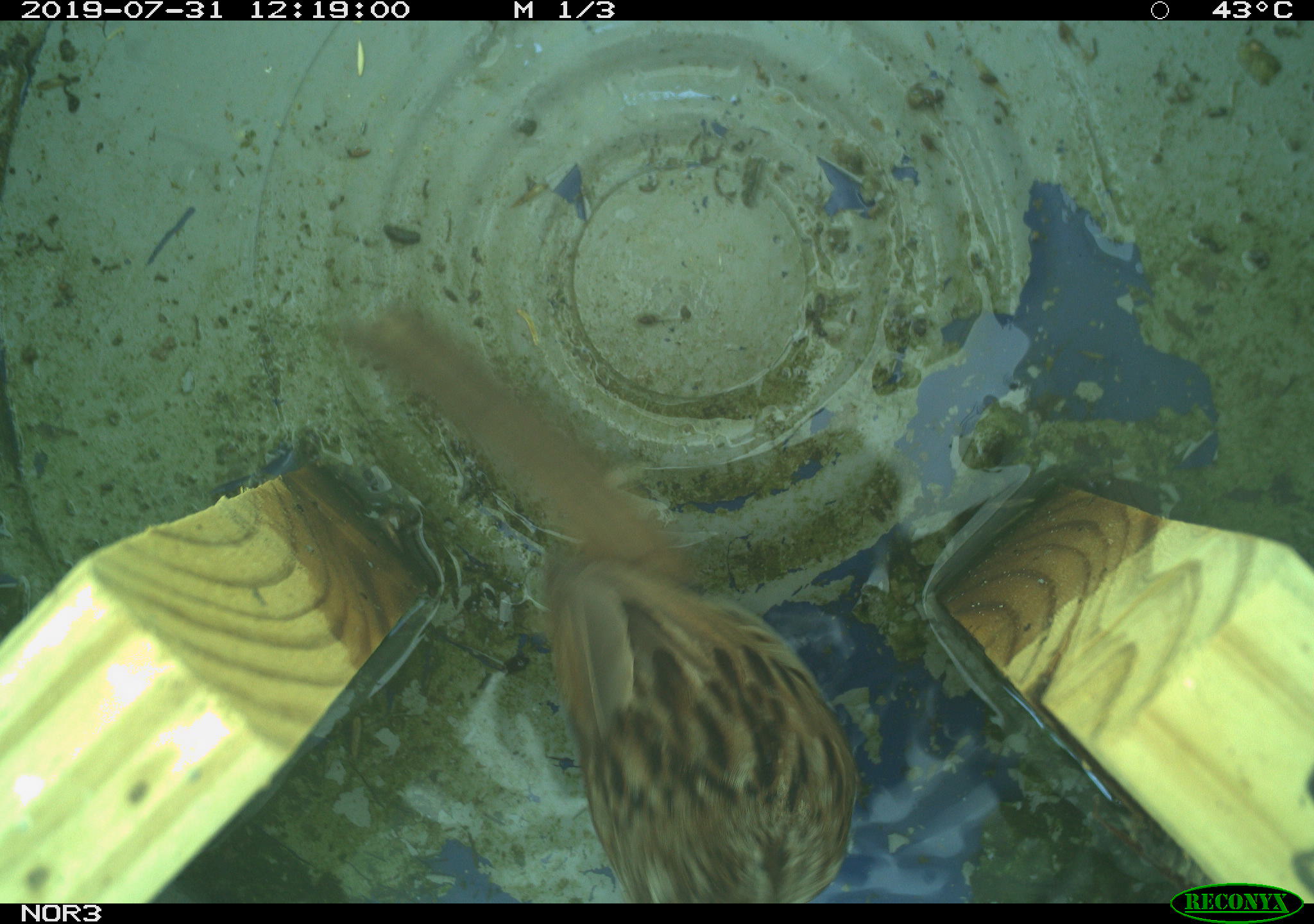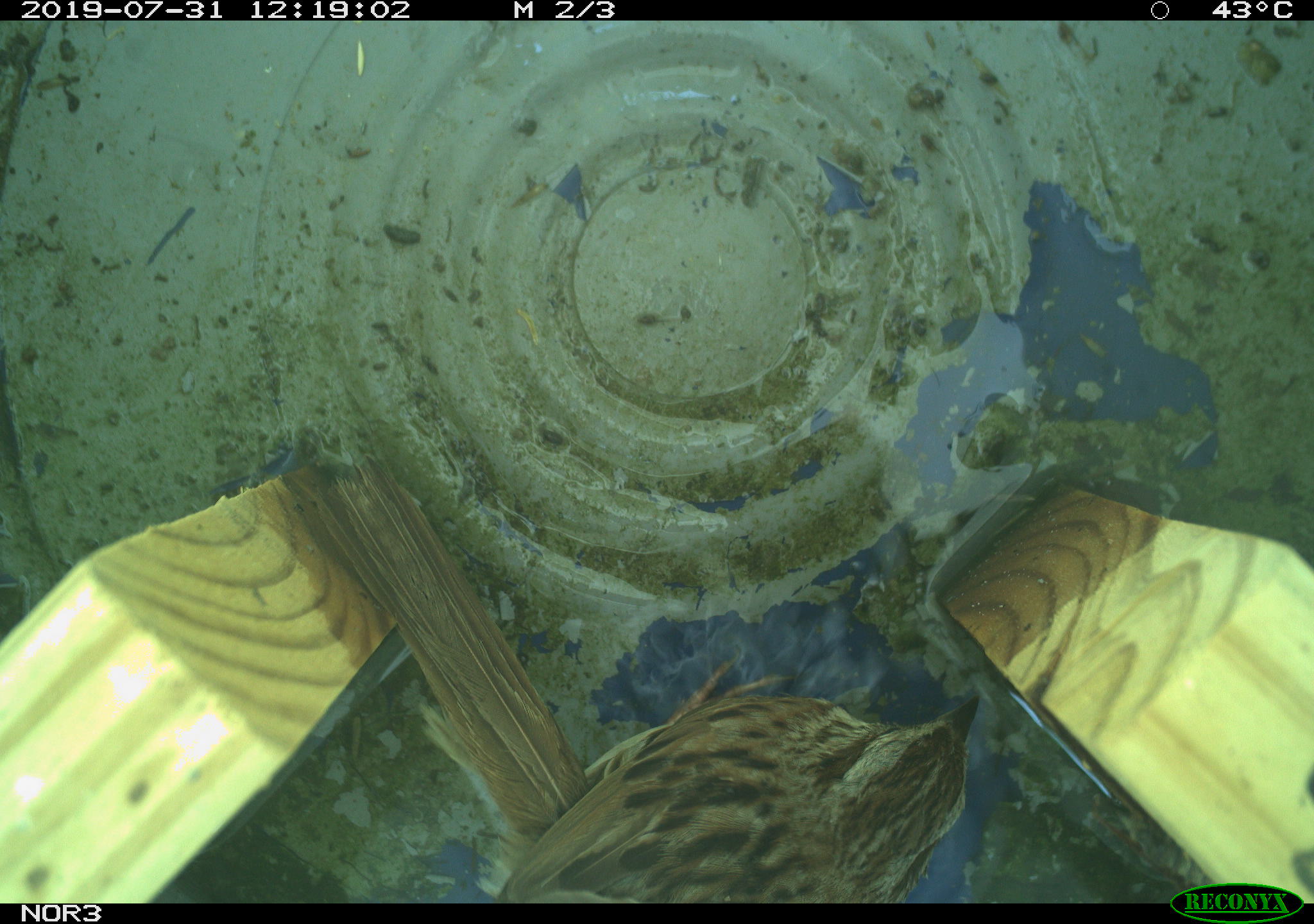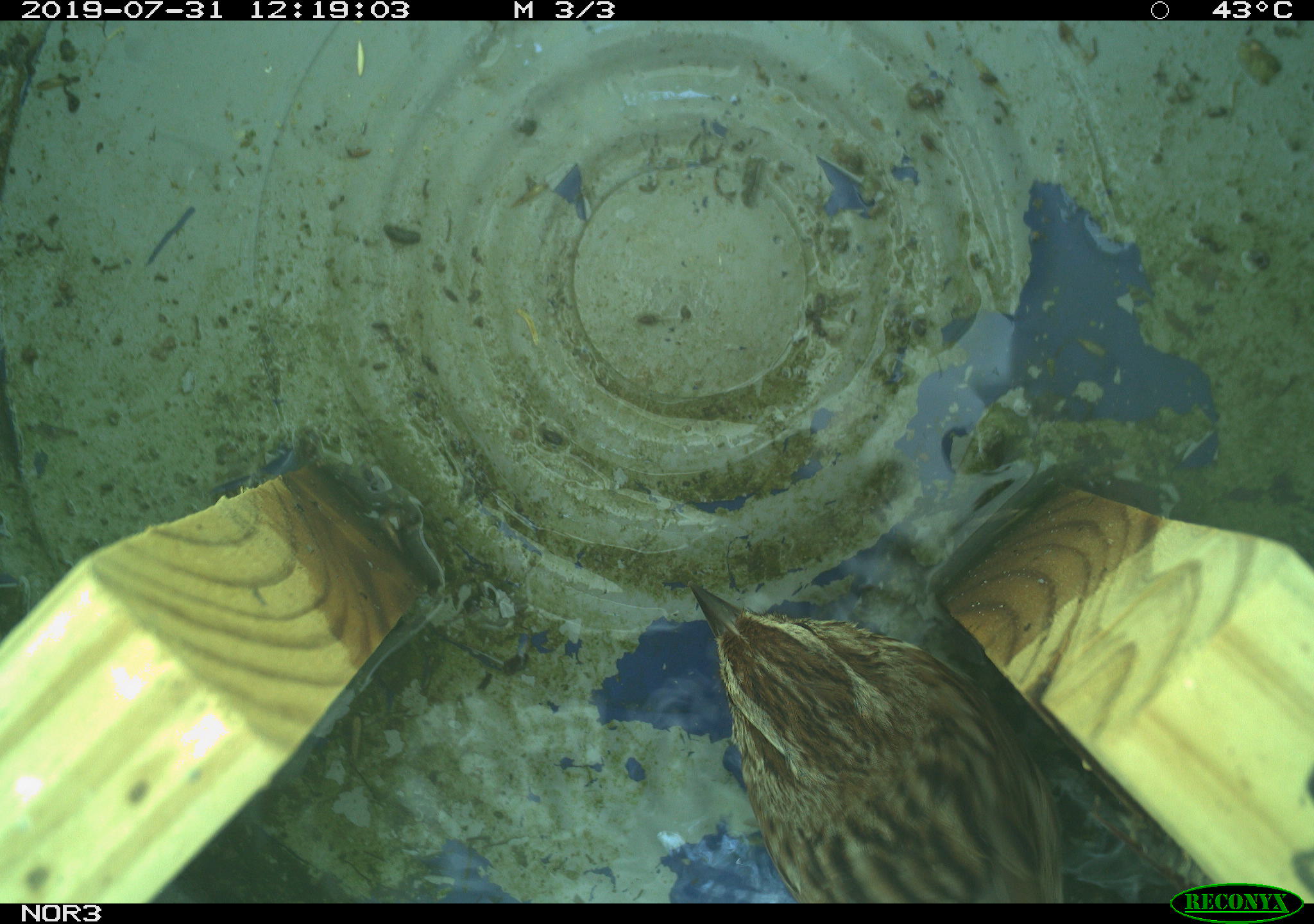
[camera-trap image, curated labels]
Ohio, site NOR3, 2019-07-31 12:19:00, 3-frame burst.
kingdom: Animalia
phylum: Chordata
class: Aves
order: Passeriformes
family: Passerellidae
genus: Melospiza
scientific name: Melospiza melodia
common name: song sparrow